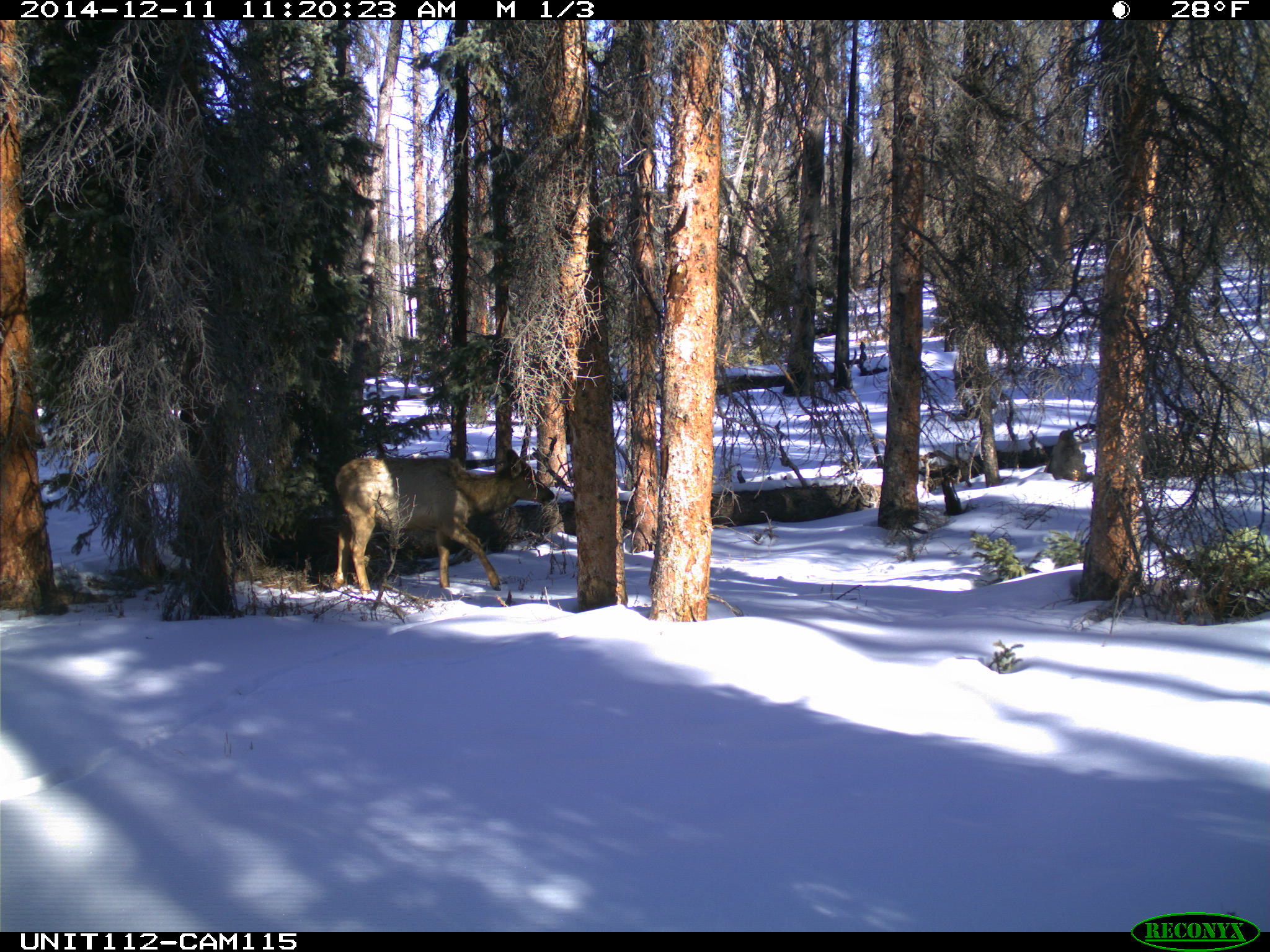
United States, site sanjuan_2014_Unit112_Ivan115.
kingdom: Animalia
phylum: Chordata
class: Mammalia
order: Artiodactyla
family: Cervidae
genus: Cervus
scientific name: Cervus elaphus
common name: red deer